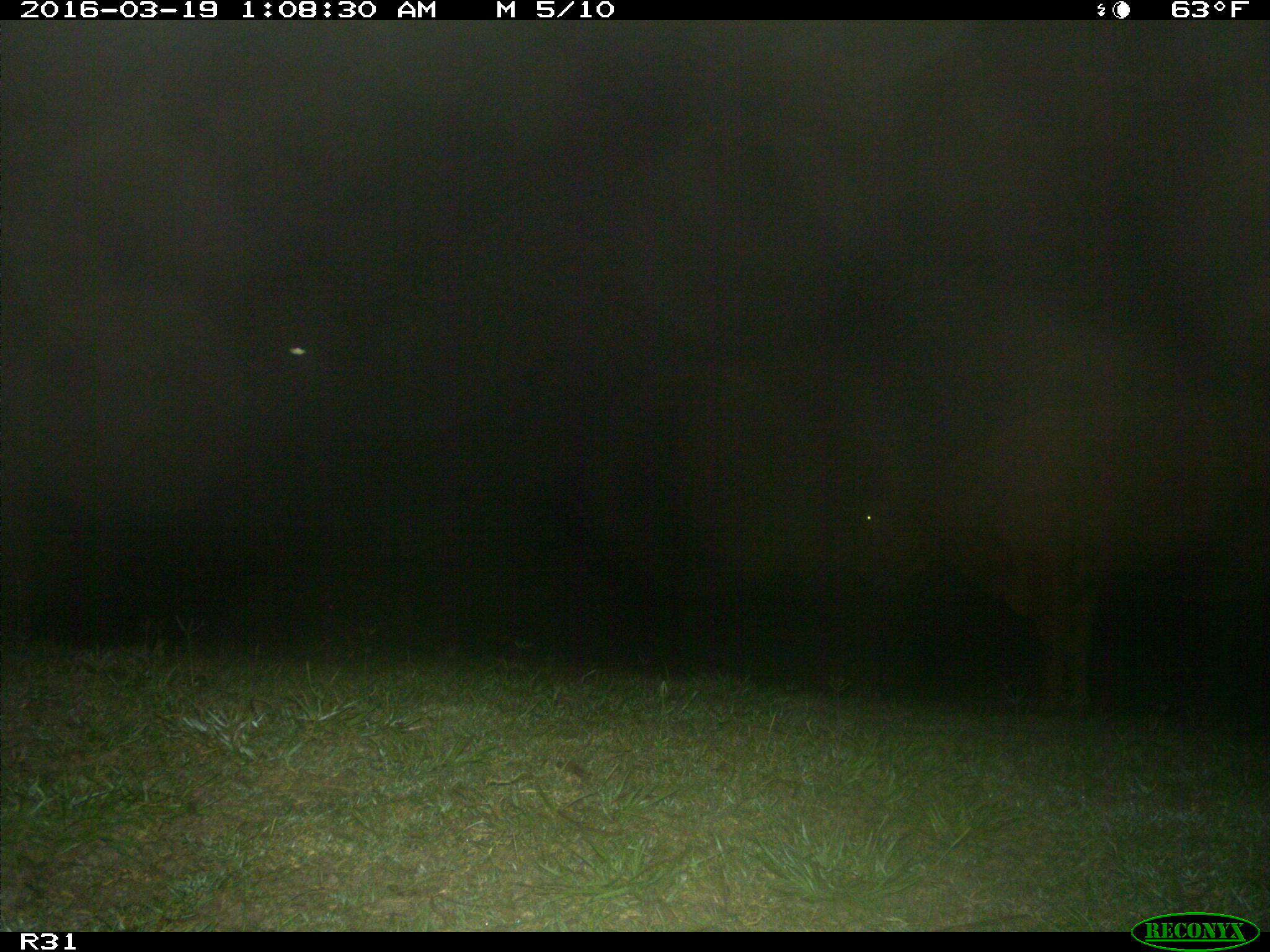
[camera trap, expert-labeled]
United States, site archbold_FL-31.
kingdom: Animalia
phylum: Chordata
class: Mammalia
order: Artiodactyla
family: Bovidae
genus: Bos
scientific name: Bos taurus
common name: domestic cow